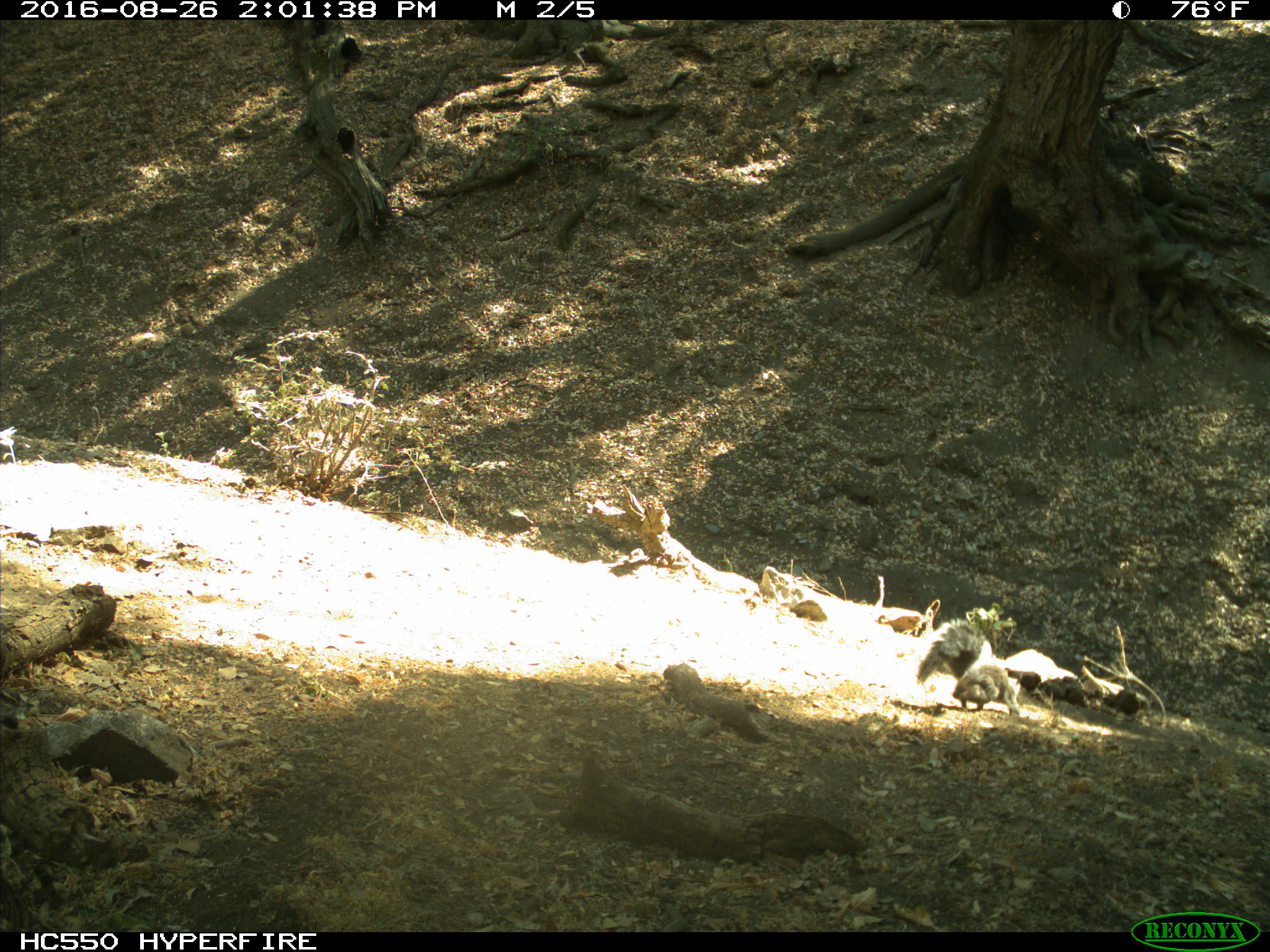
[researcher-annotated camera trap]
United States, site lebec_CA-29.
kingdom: Animalia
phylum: Chordata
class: Mammalia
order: Rodentia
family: Sciuridae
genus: Sciurus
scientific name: Sciurus carolinensis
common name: eastern gray squirrel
Sciurus carolinensis (eastern gray squirrel).